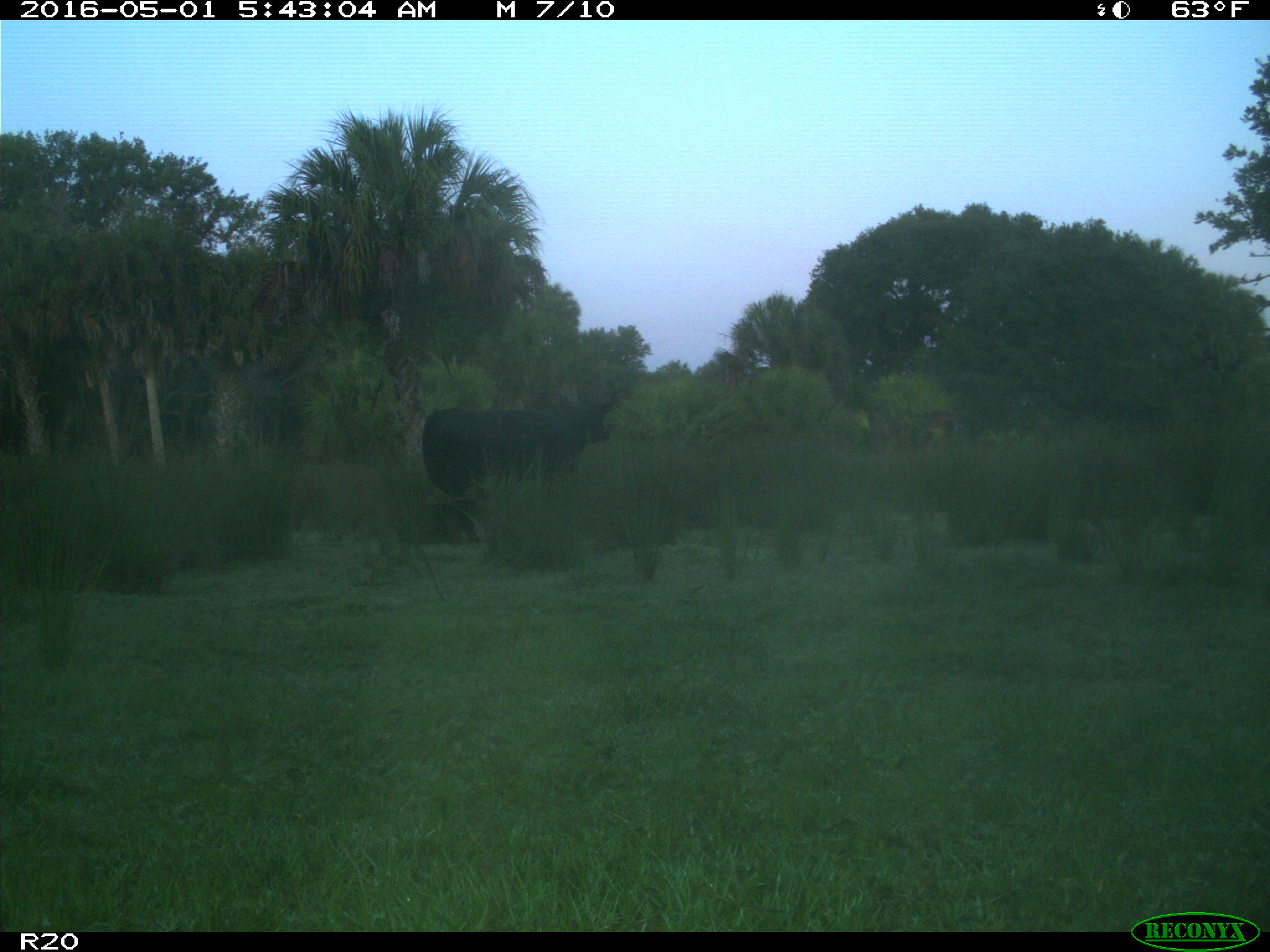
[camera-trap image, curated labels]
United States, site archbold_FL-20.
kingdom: Animalia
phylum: Chordata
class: Mammalia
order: Artiodactyla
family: Bovidae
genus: Bos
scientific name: Bos taurus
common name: domestic cow